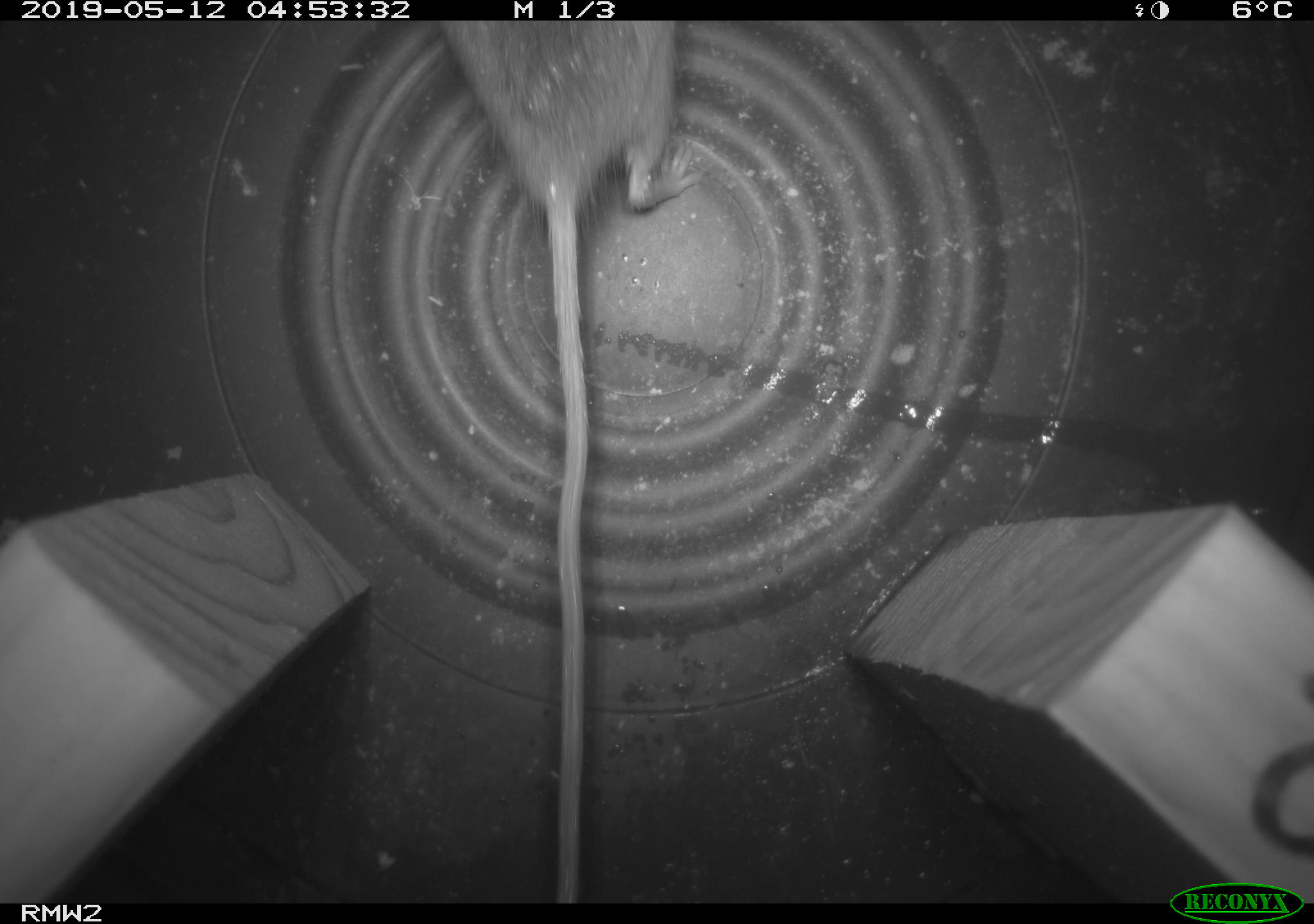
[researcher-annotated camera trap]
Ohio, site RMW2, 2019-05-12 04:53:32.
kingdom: Animalia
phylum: Chordata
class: Mammalia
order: Rodentia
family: Zapodidae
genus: Napaeozapus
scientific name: Napaeozapus insignis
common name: woodland jumping mouse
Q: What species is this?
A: Woodland jumping mouse (Napaeozapus insignis).